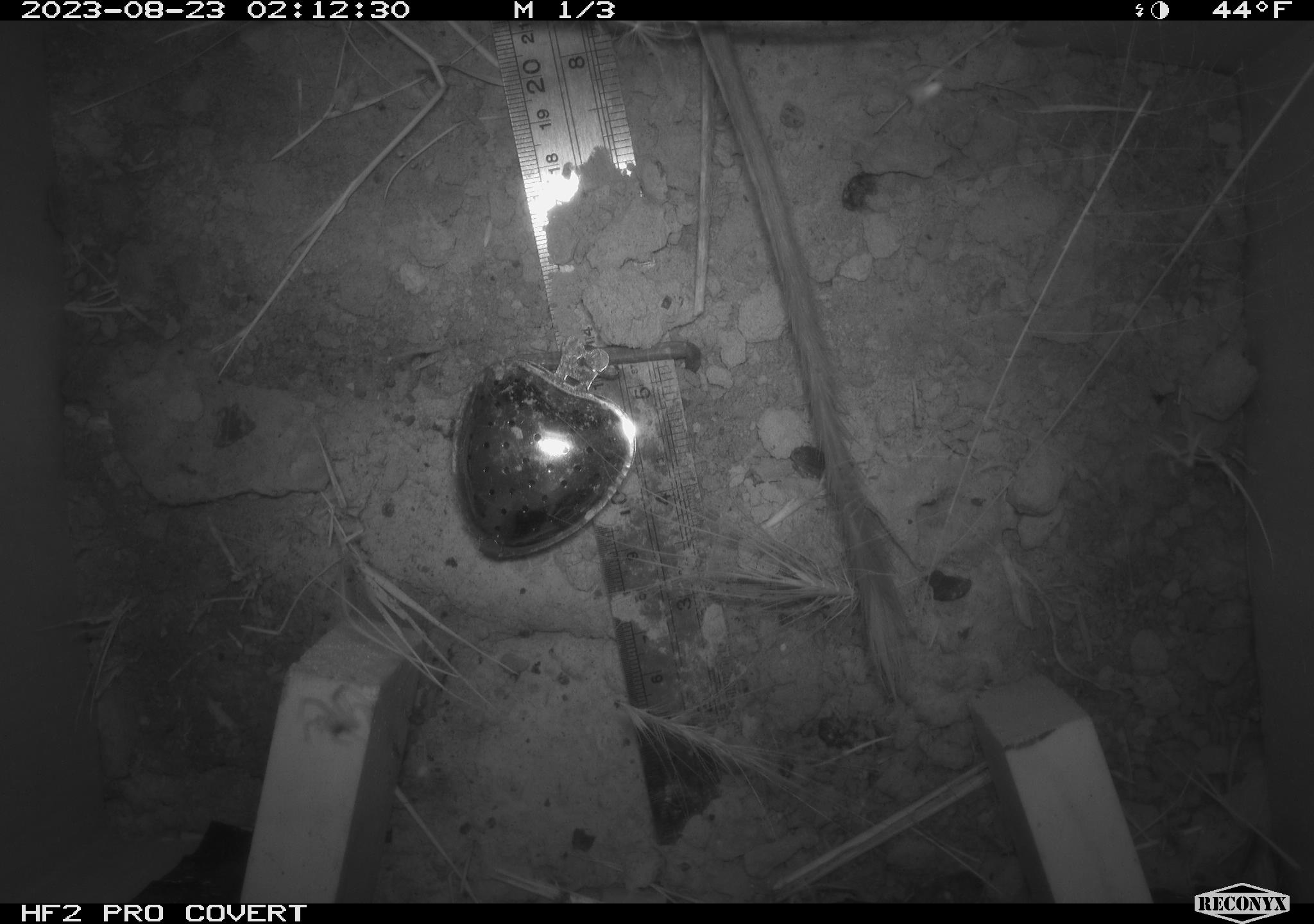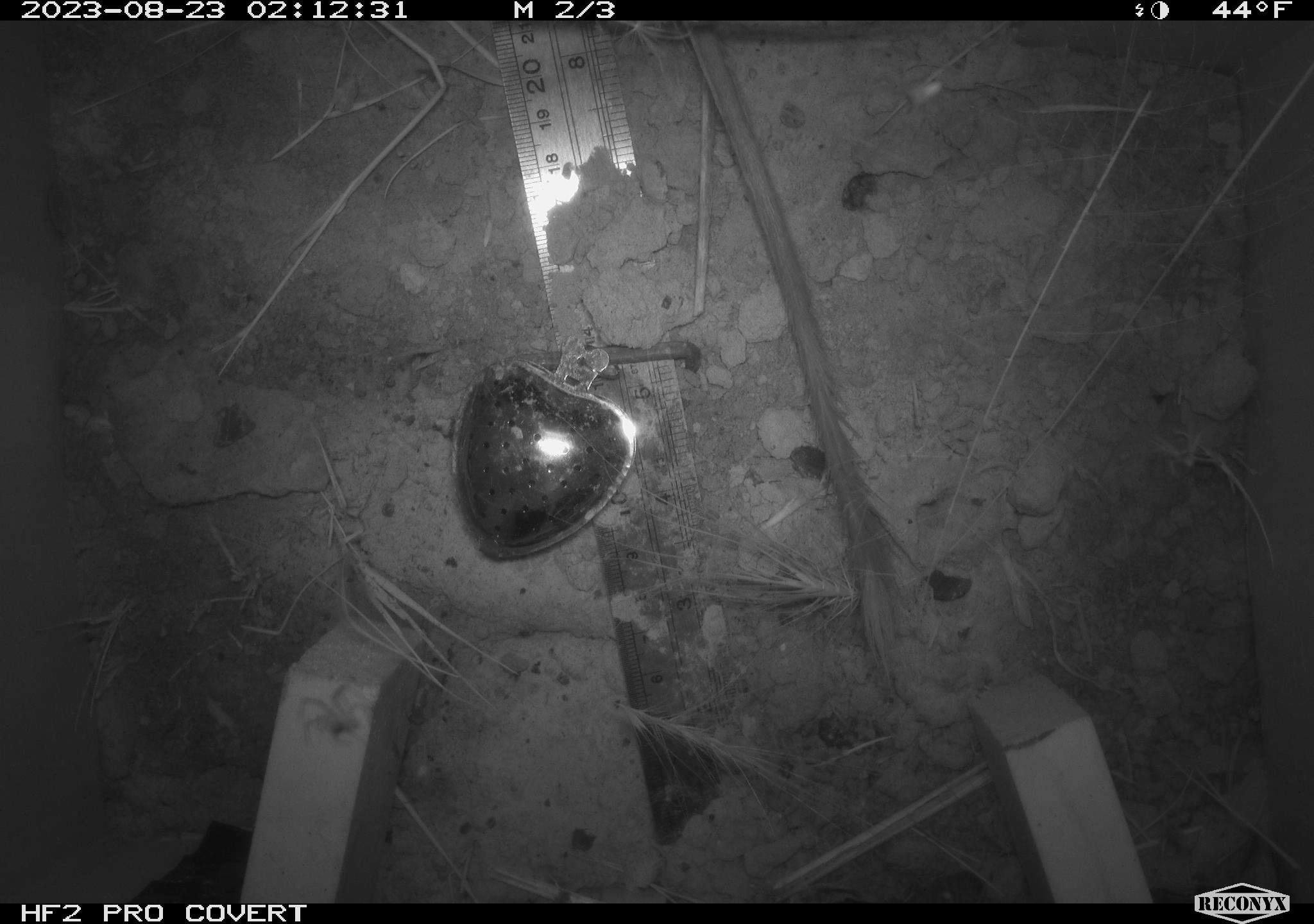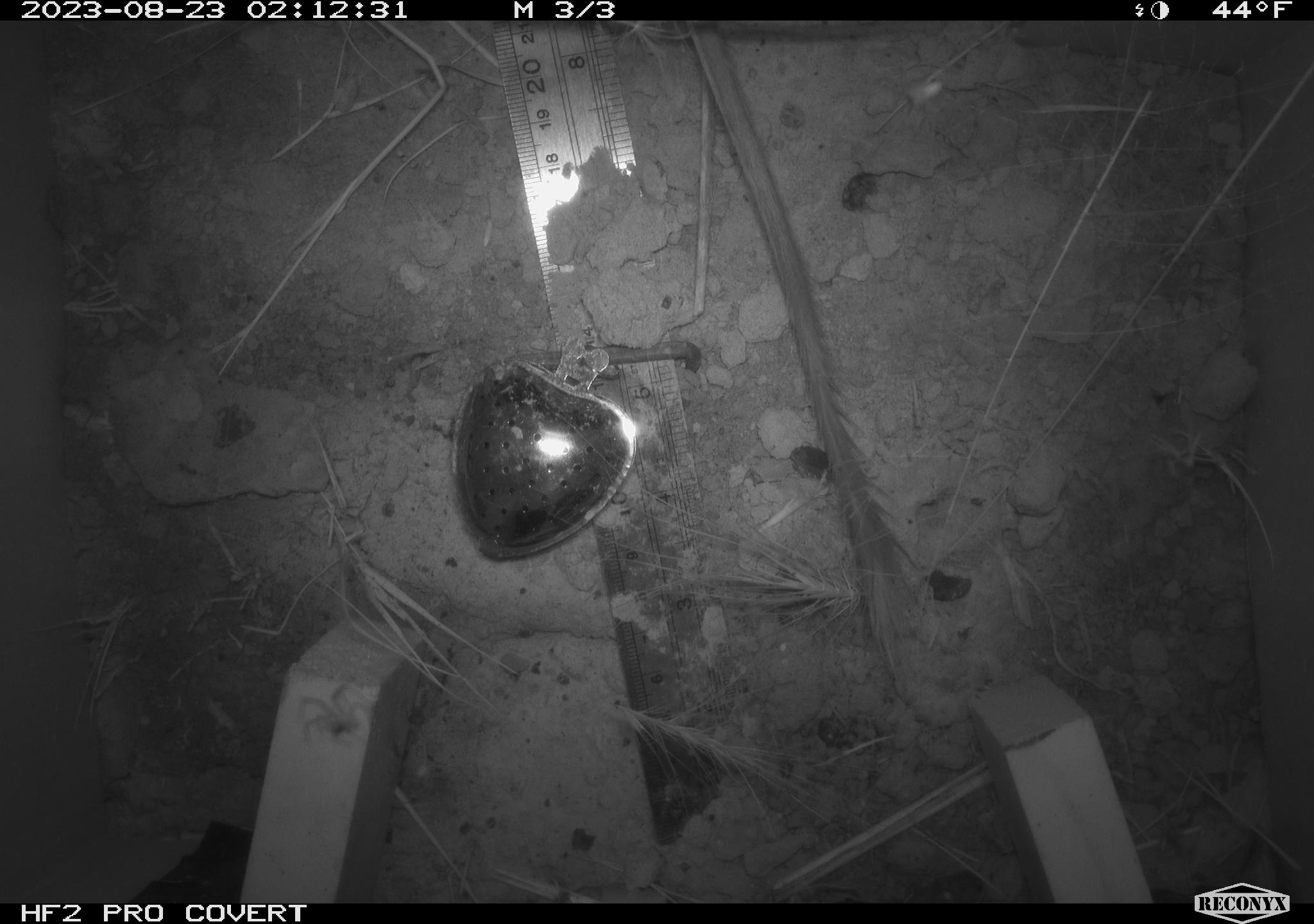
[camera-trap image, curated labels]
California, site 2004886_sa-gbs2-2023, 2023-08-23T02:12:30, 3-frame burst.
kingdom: Animalia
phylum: Chordata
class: Mammalia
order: Rodentia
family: Heteromyidae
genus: Dipodomys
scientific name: Dipodomys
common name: kangaroo rats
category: dipodomys species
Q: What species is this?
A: Dipodomys species (kangaroo rats) (Dipodomys).